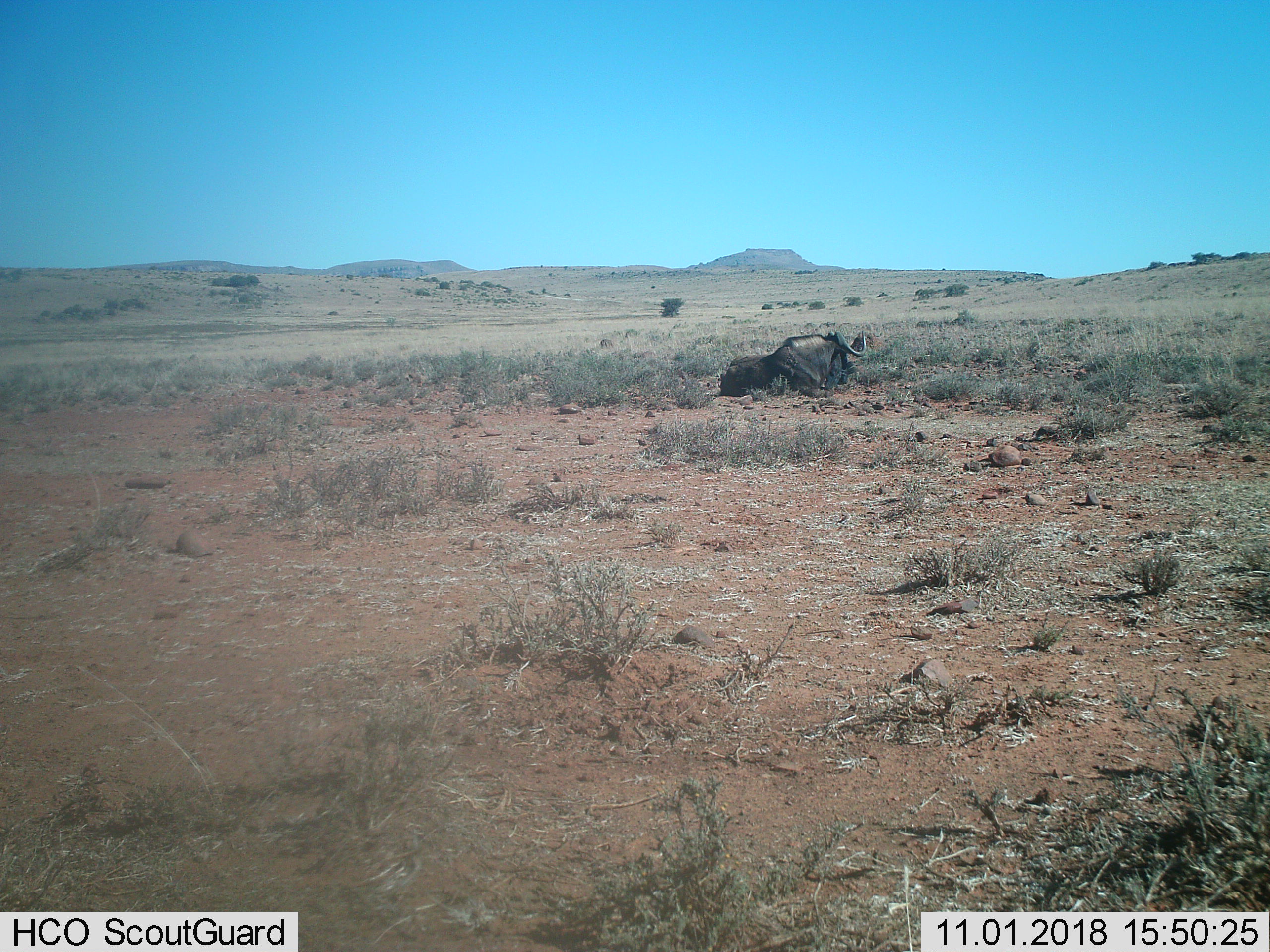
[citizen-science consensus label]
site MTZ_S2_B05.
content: unidentified animal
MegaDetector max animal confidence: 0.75